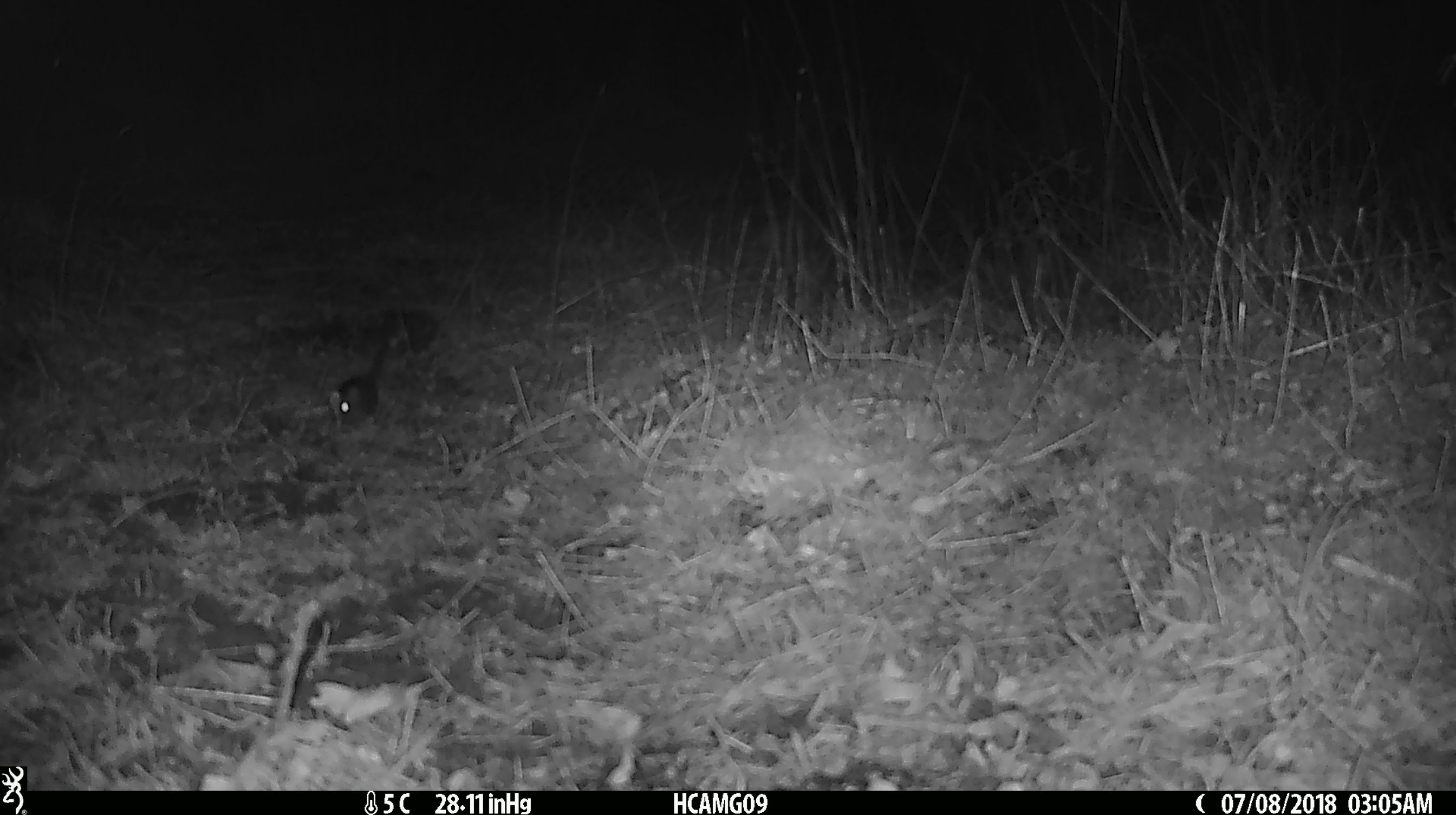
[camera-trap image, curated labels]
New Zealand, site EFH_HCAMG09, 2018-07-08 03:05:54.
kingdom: Animalia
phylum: Chordata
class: Mammalia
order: Rodentia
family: Muridae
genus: Mus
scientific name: Mus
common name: mouse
Mouse (Mus).